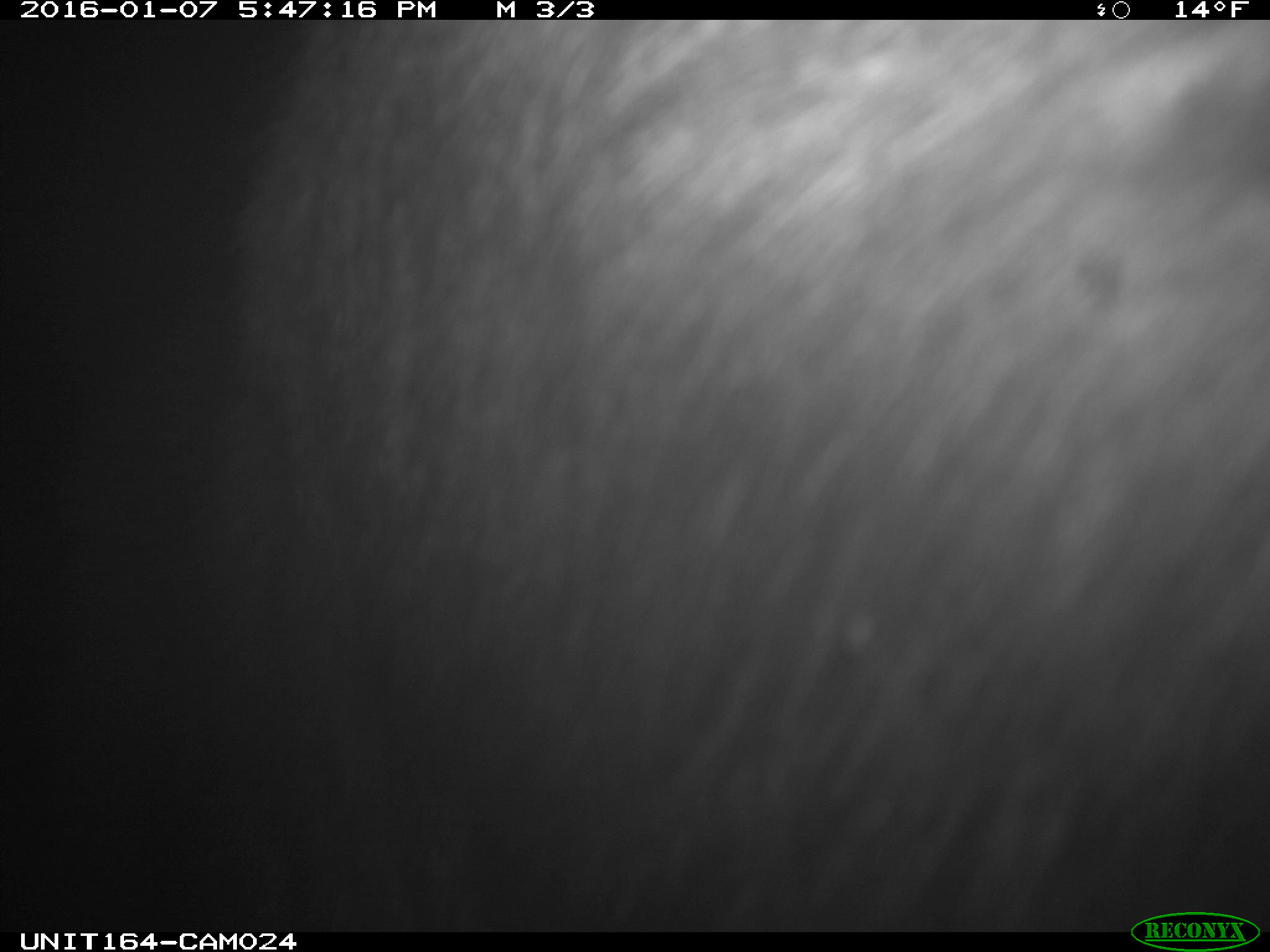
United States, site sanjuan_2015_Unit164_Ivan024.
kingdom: Animalia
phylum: Chordata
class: Mammalia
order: Artiodactyla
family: Cervidae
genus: Alces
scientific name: Alces alces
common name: moose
Alces alces (moose).